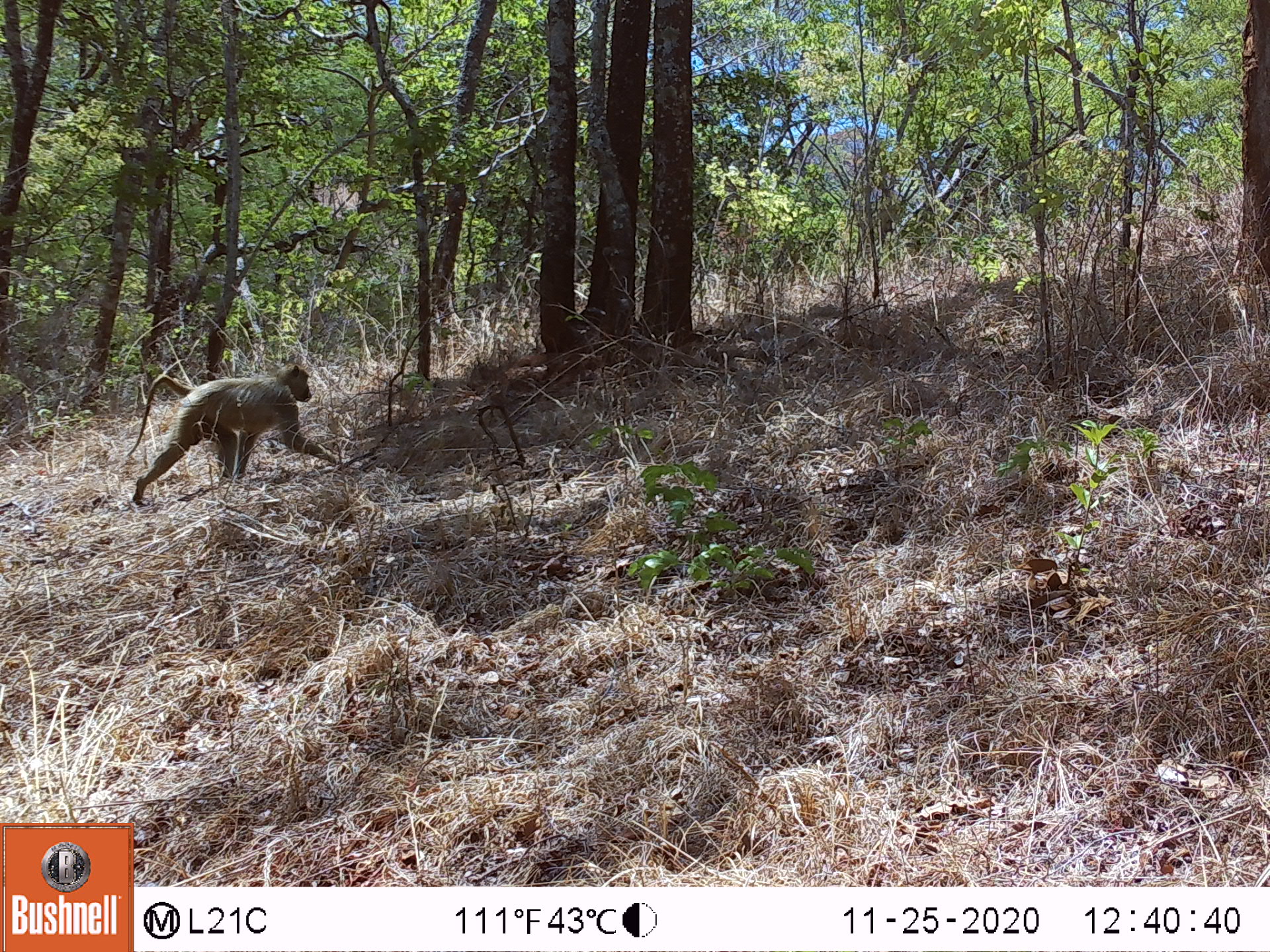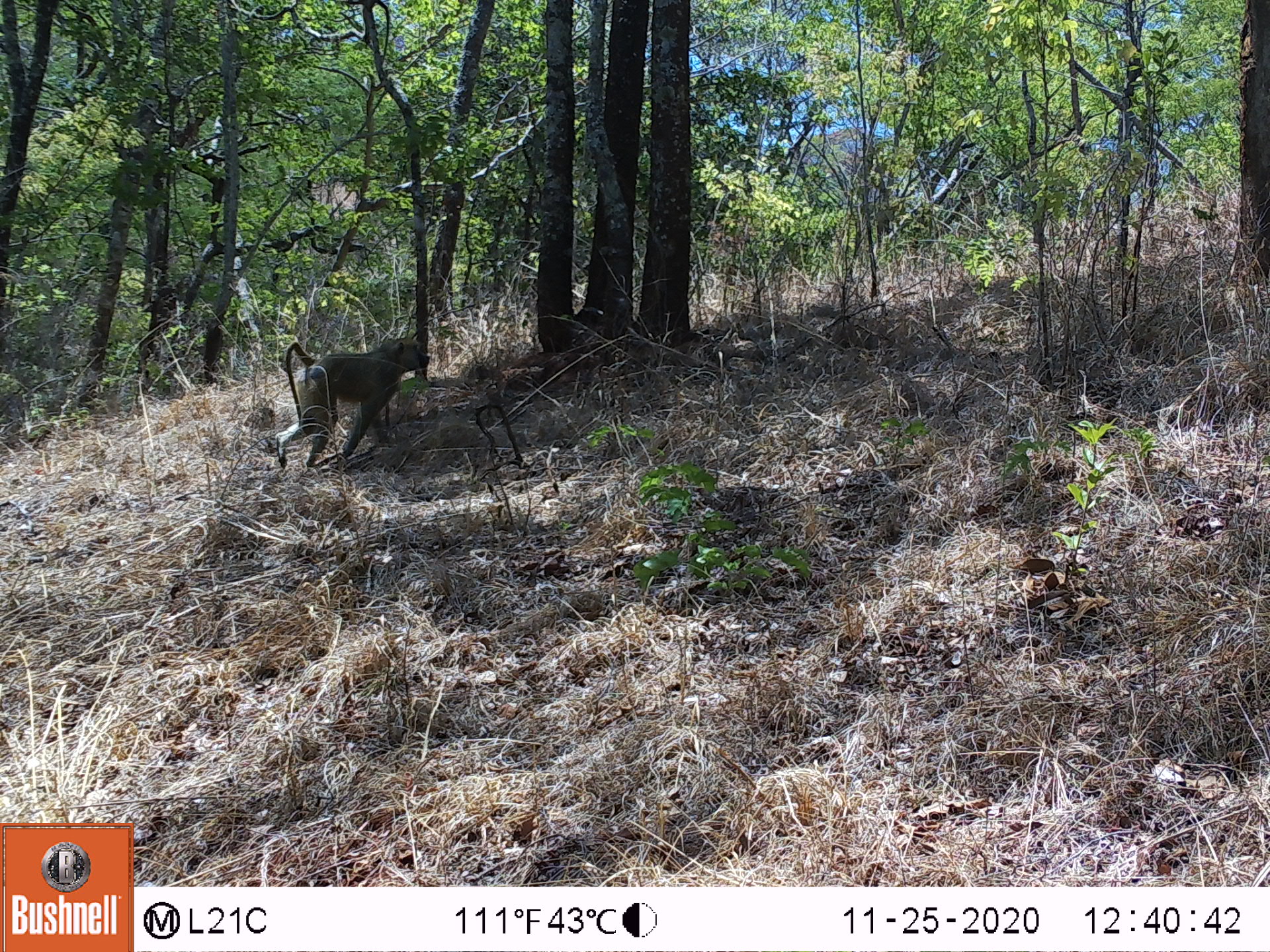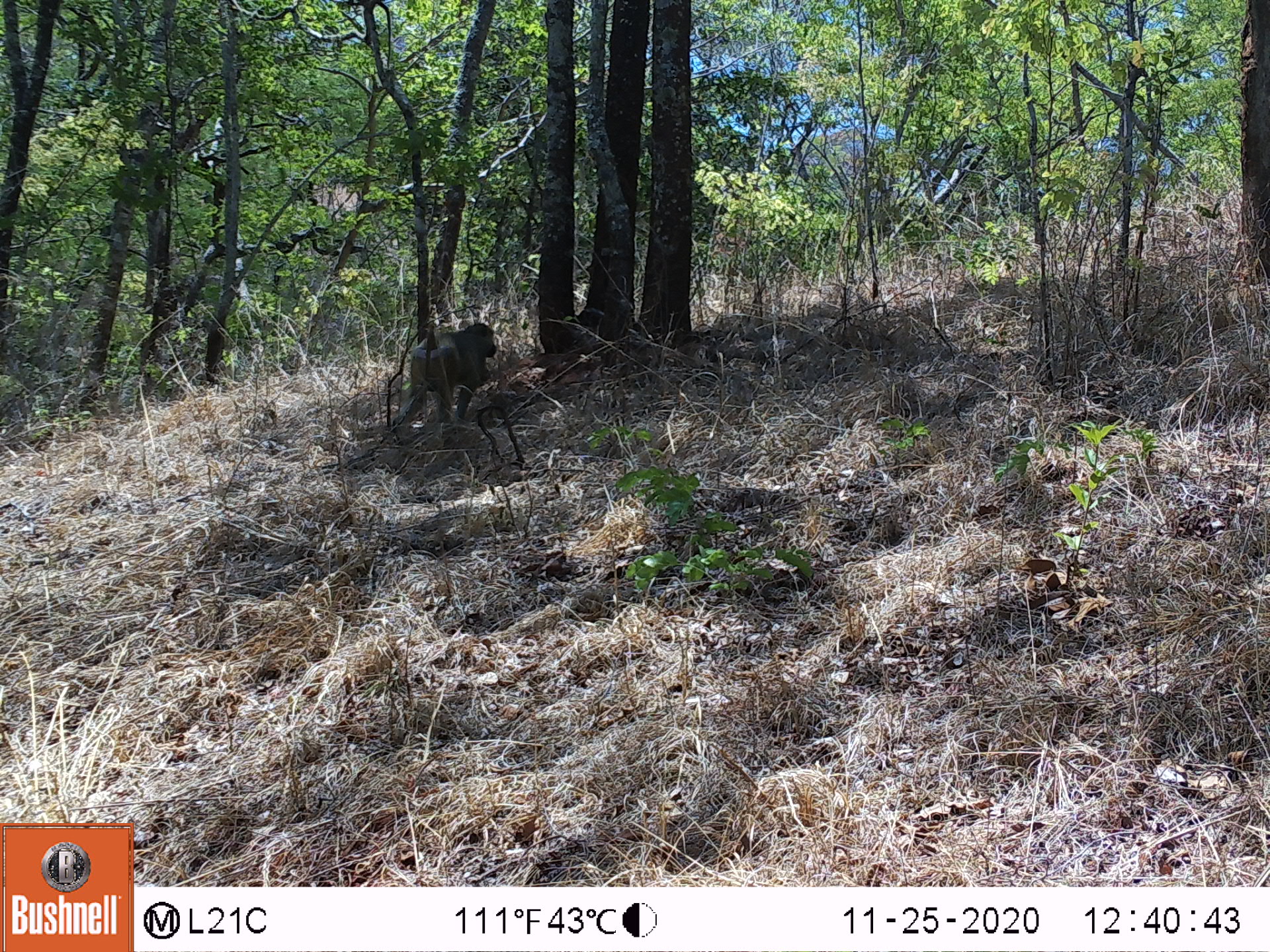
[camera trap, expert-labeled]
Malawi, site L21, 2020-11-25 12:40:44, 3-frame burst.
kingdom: Animalia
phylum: Chordata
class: Mammalia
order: Primates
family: Cercopithecidae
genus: Papio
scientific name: Papio cynocephalus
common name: yellow baboon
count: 1